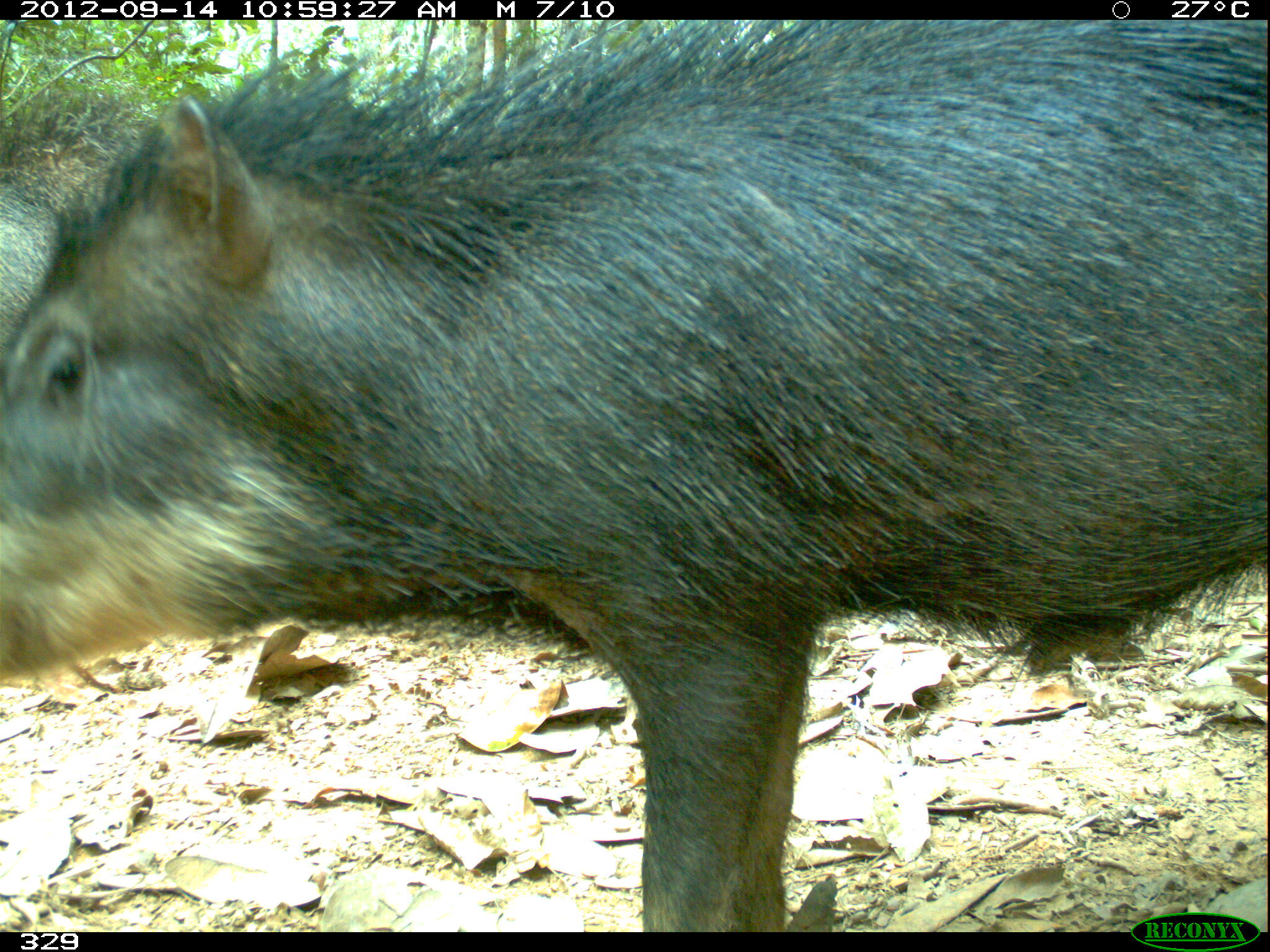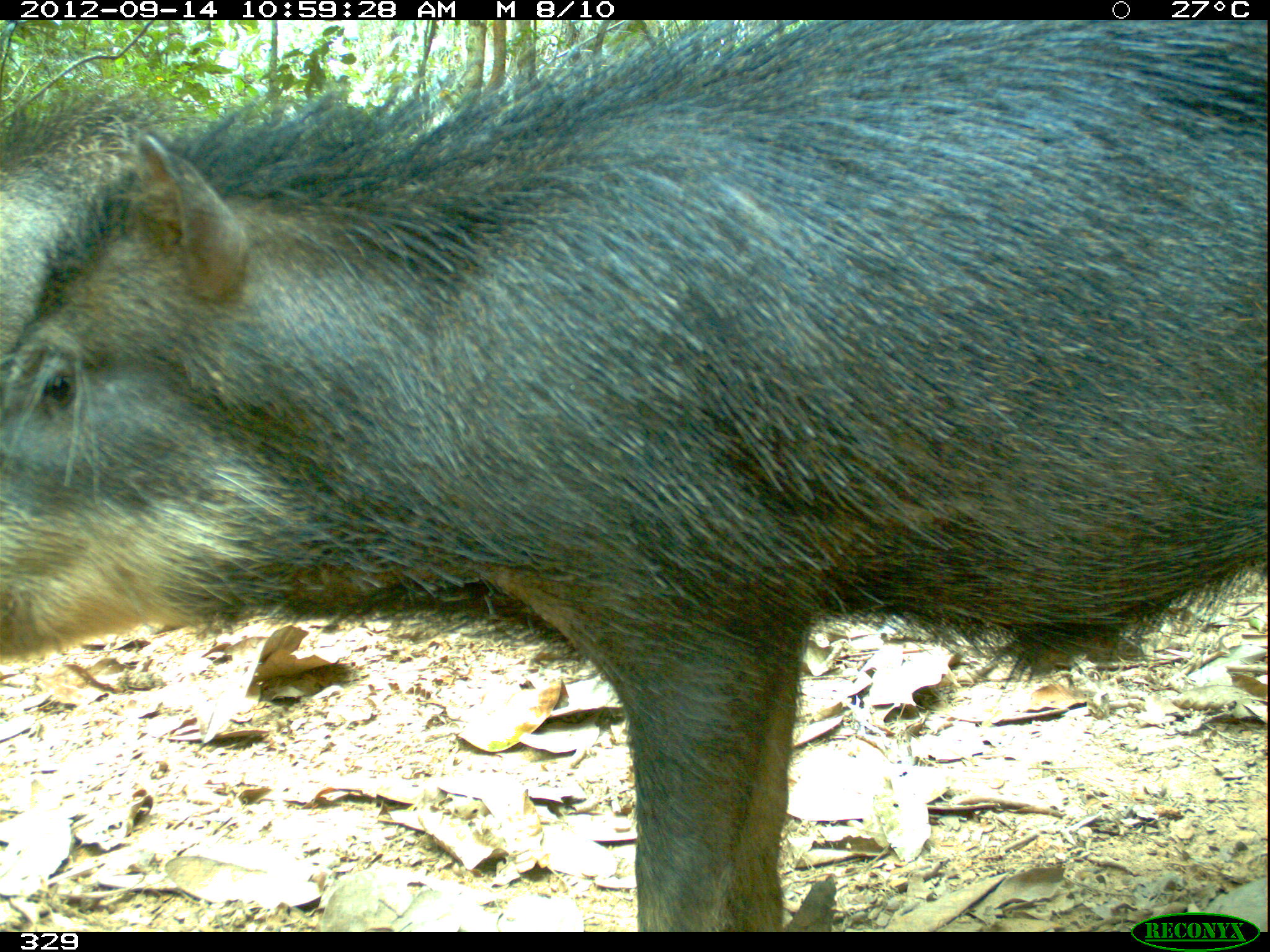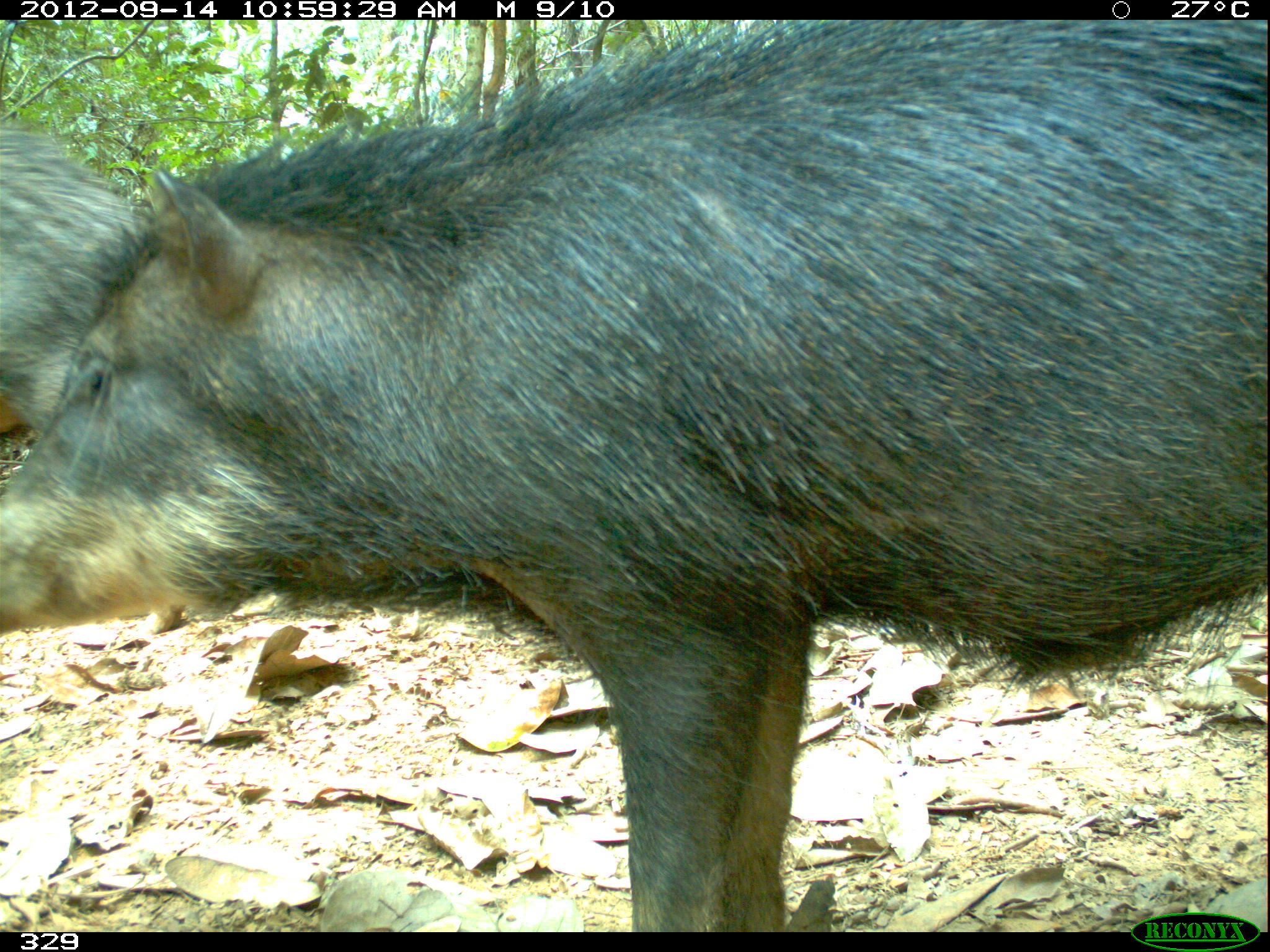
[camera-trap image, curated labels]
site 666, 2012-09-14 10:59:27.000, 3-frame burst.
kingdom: Animalia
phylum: Chordata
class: Mammalia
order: Artiodactyla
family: Tayassuidae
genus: Tayassu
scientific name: Tayassu pecari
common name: white-lipped peccary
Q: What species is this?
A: Tayassu pecari (white-lipped peccary).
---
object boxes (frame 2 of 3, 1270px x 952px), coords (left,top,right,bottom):
tayassu pecari: (1,18,1270,926); (0,68,190,355)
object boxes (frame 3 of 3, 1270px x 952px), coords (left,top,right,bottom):
tayassu pecari: (0,21,1266,930); (0,130,187,643)